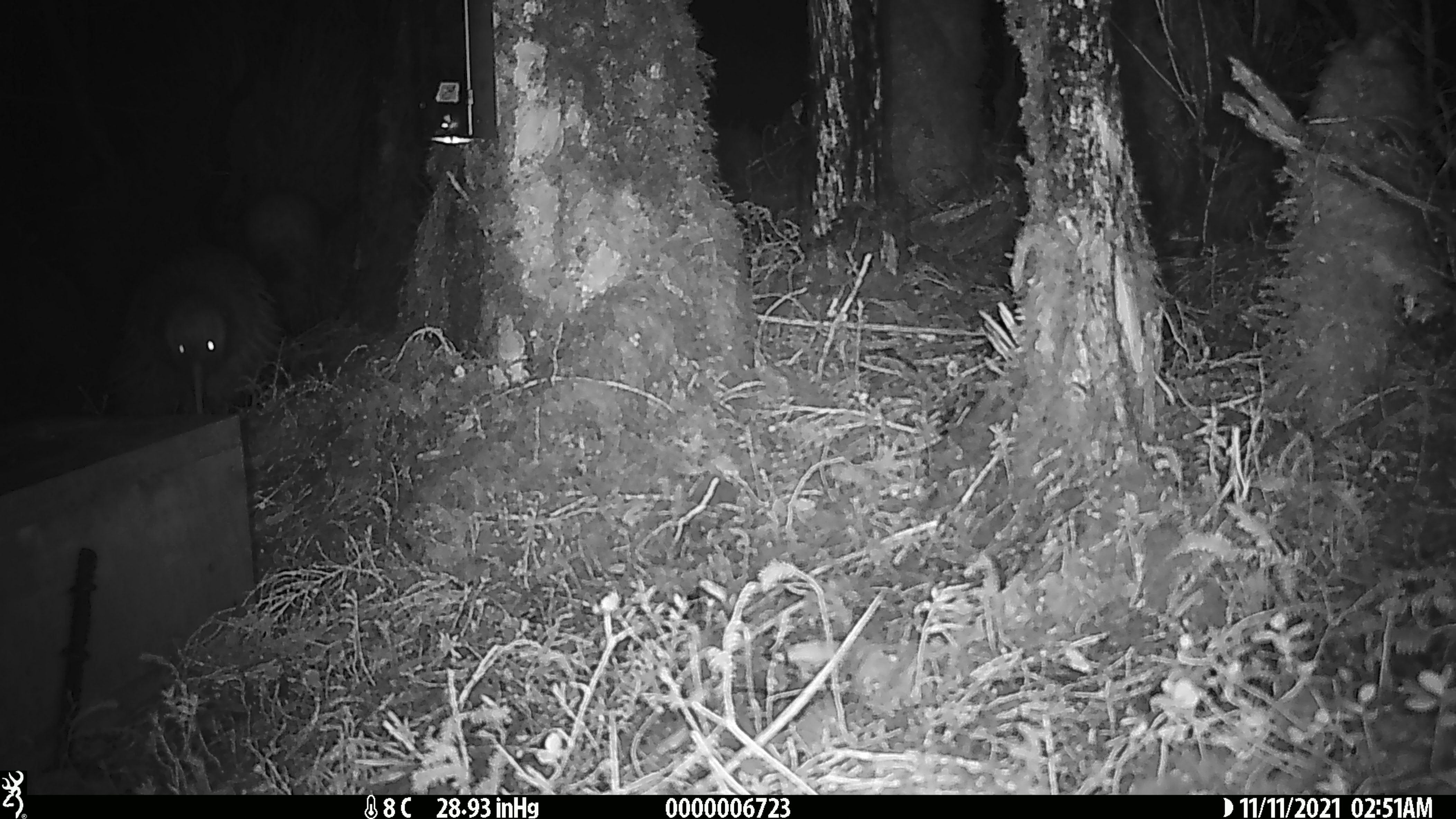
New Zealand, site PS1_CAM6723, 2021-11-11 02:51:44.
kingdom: Animalia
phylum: Chordata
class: Aves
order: Apterygiformes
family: Apterygidae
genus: Apteryx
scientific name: Apteryx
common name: kiwi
Kiwi (Apteryx).